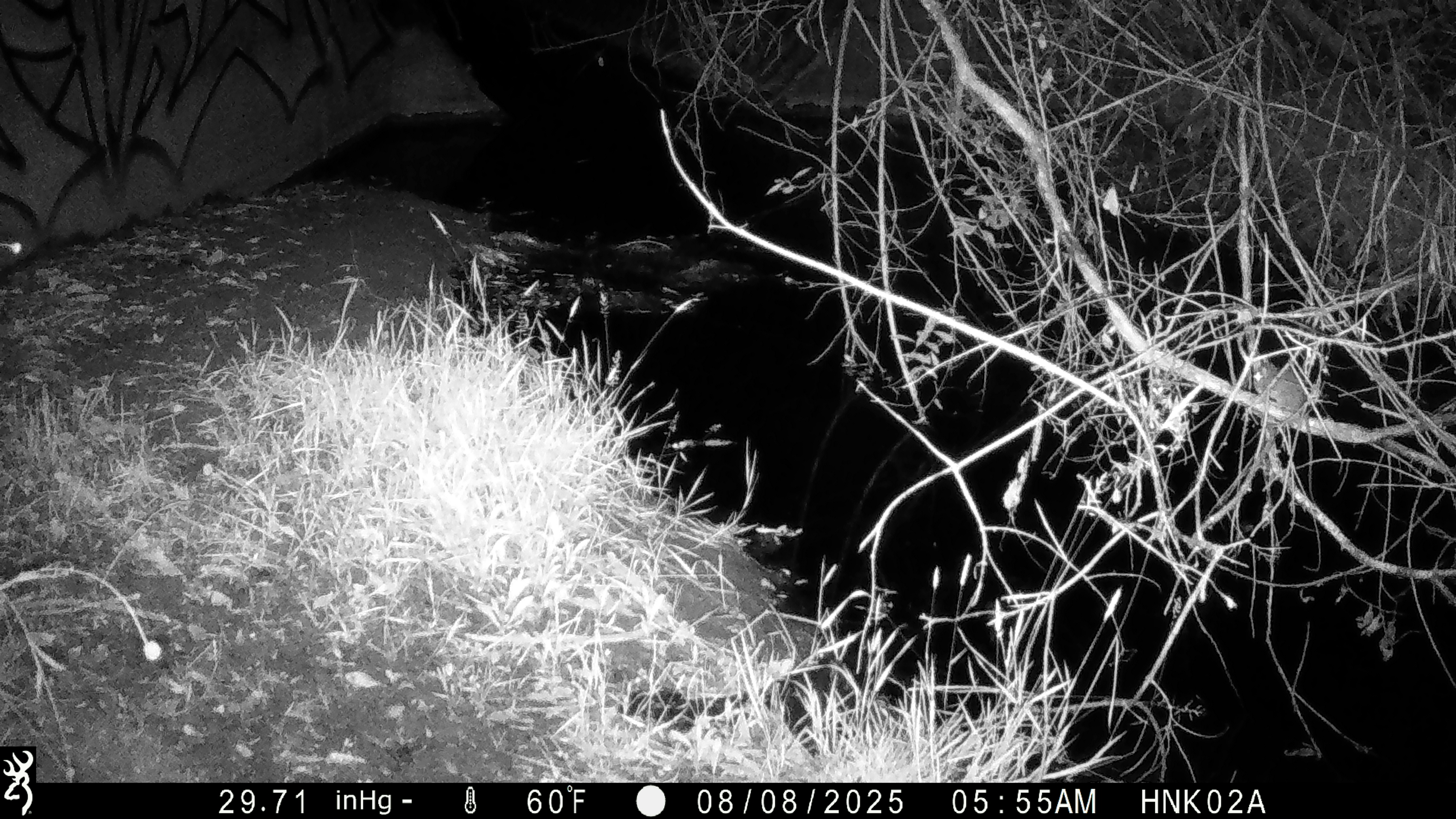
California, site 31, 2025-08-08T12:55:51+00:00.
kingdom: Animalia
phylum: Chordata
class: Mammalia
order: Rodentia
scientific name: Rodentia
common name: mouse or rat